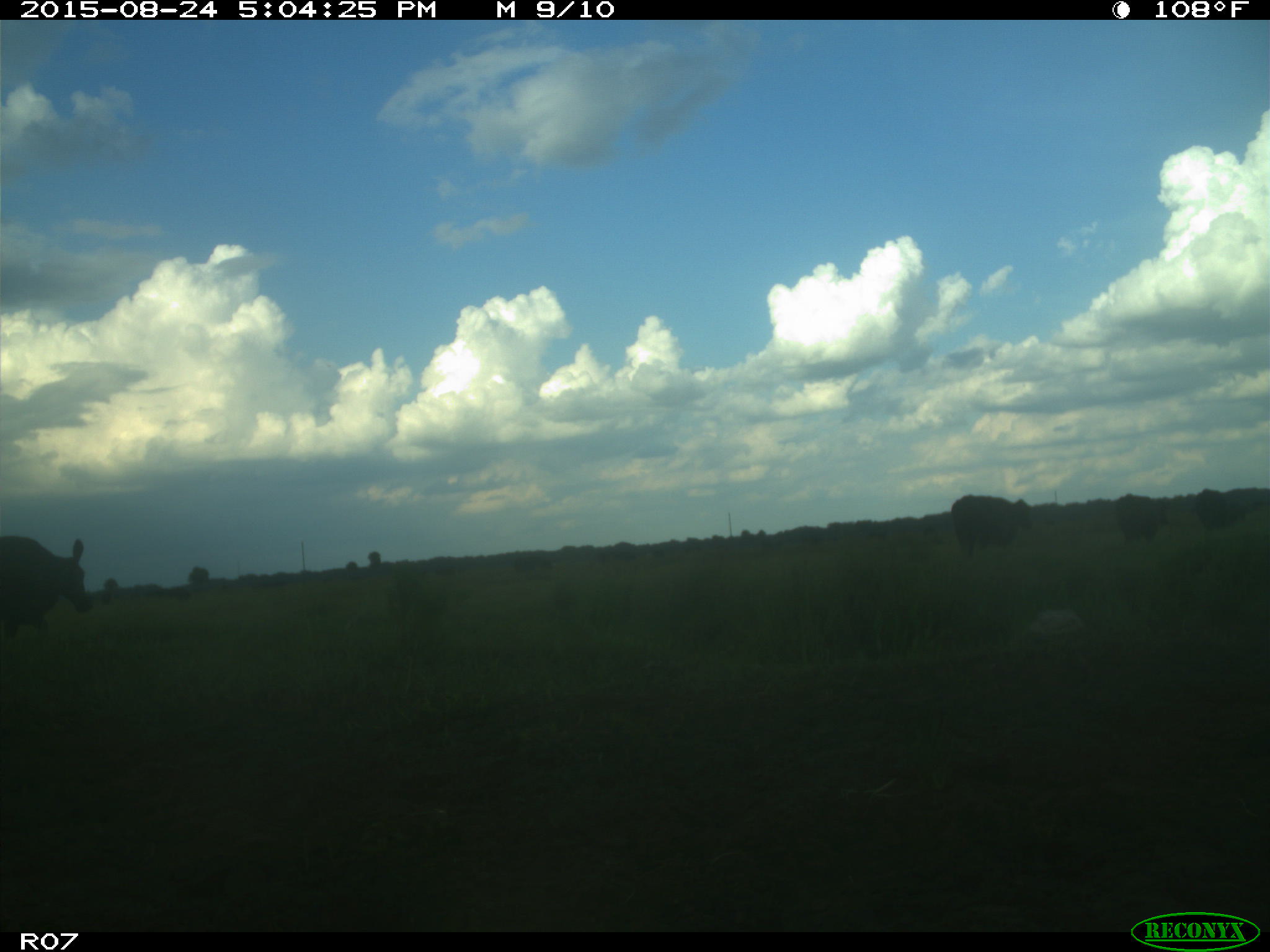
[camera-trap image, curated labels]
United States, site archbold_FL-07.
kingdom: Animalia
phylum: Chordata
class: Mammalia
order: Artiodactyla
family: Bovidae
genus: Bos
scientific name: Bos taurus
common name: domestic cow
Bos taurus (domestic cow).